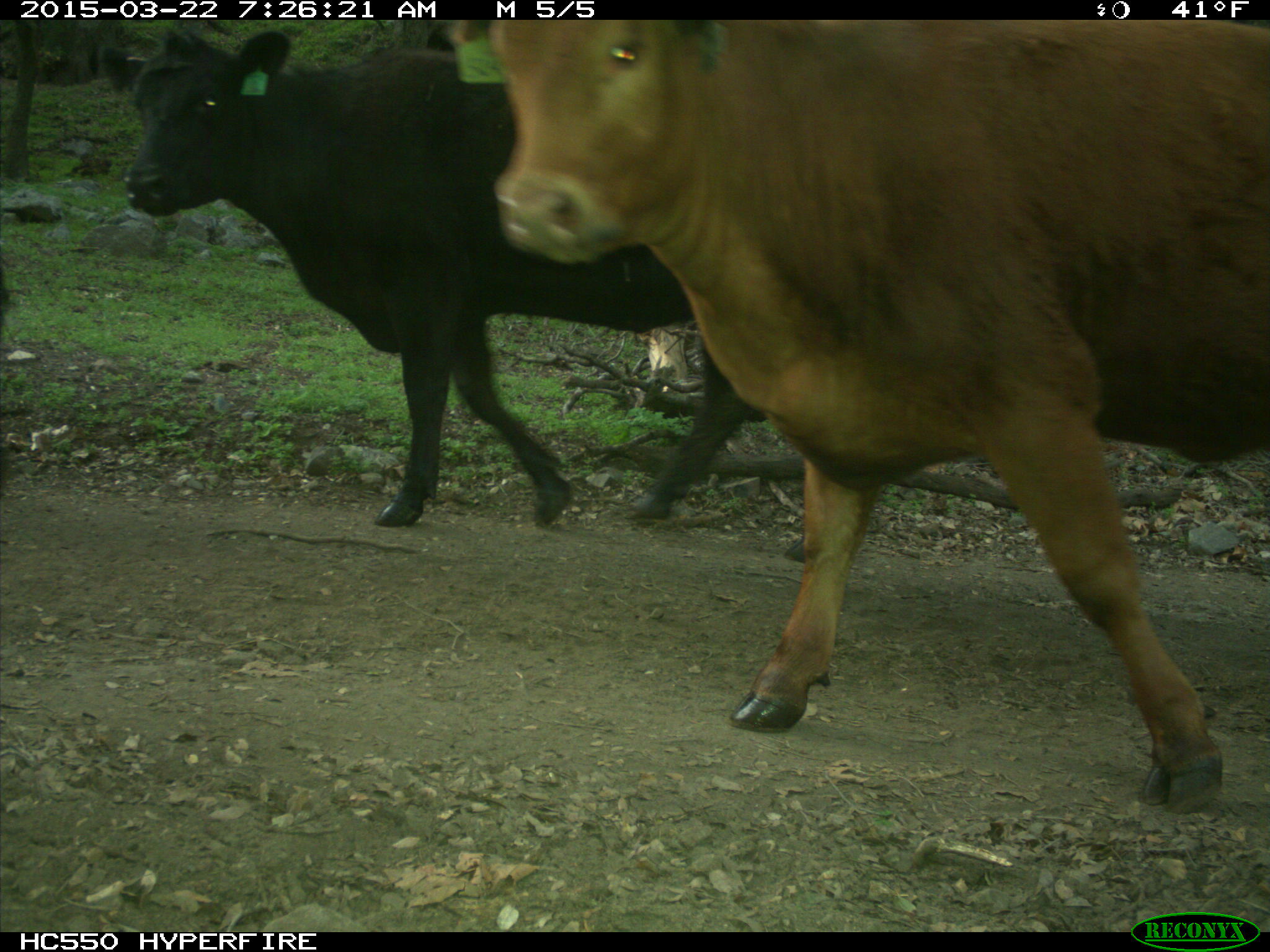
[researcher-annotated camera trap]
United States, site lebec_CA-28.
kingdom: Animalia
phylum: Chordata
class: Mammalia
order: Artiodactyla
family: Bovidae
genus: Bos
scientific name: Bos taurus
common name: domestic cow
Bos taurus (domestic cow).